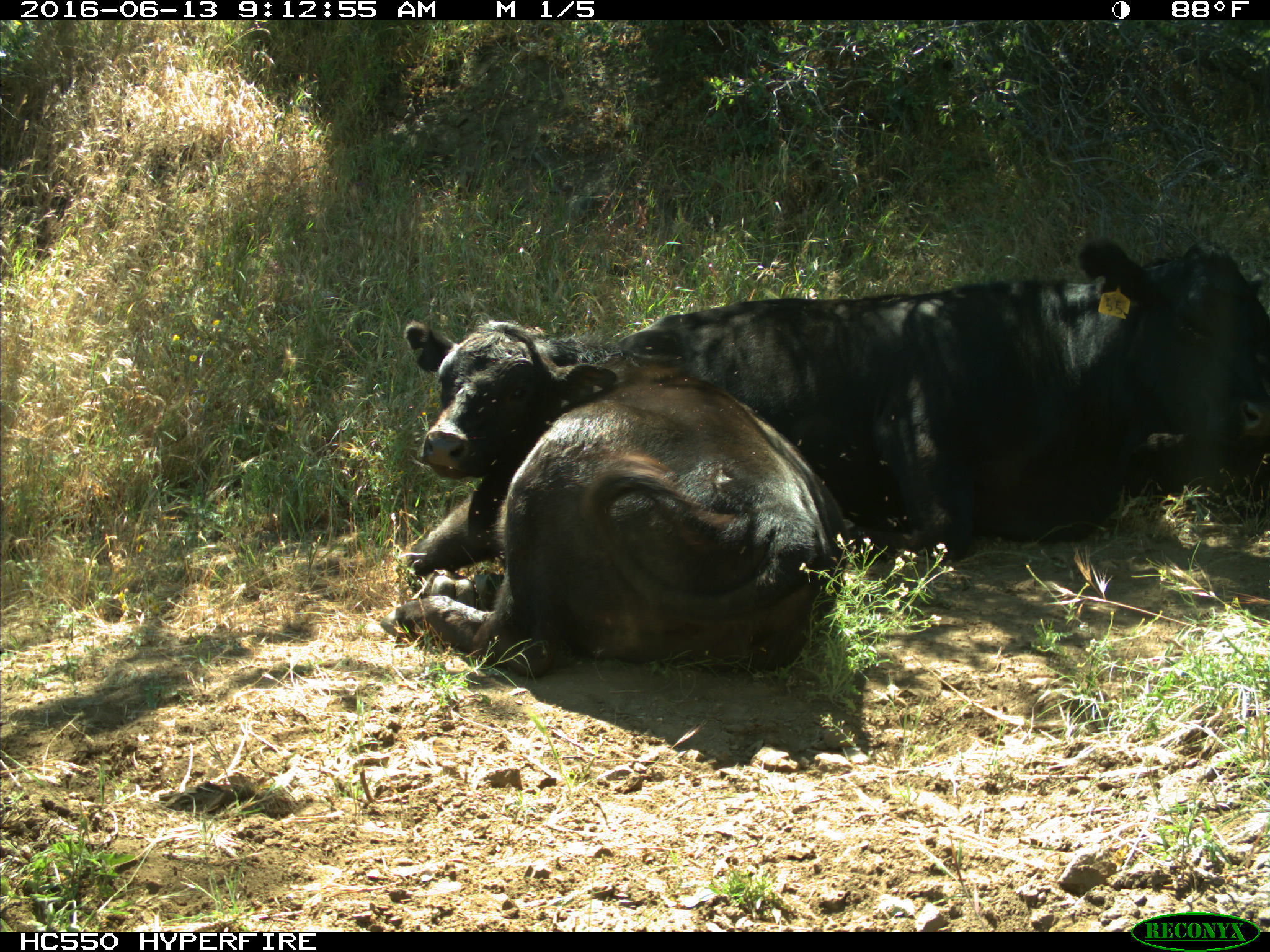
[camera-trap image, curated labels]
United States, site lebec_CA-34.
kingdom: Animalia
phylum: Chordata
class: Mammalia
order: Artiodactyla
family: Bovidae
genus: Bos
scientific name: Bos taurus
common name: domestic cow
Bos taurus (domestic cow).